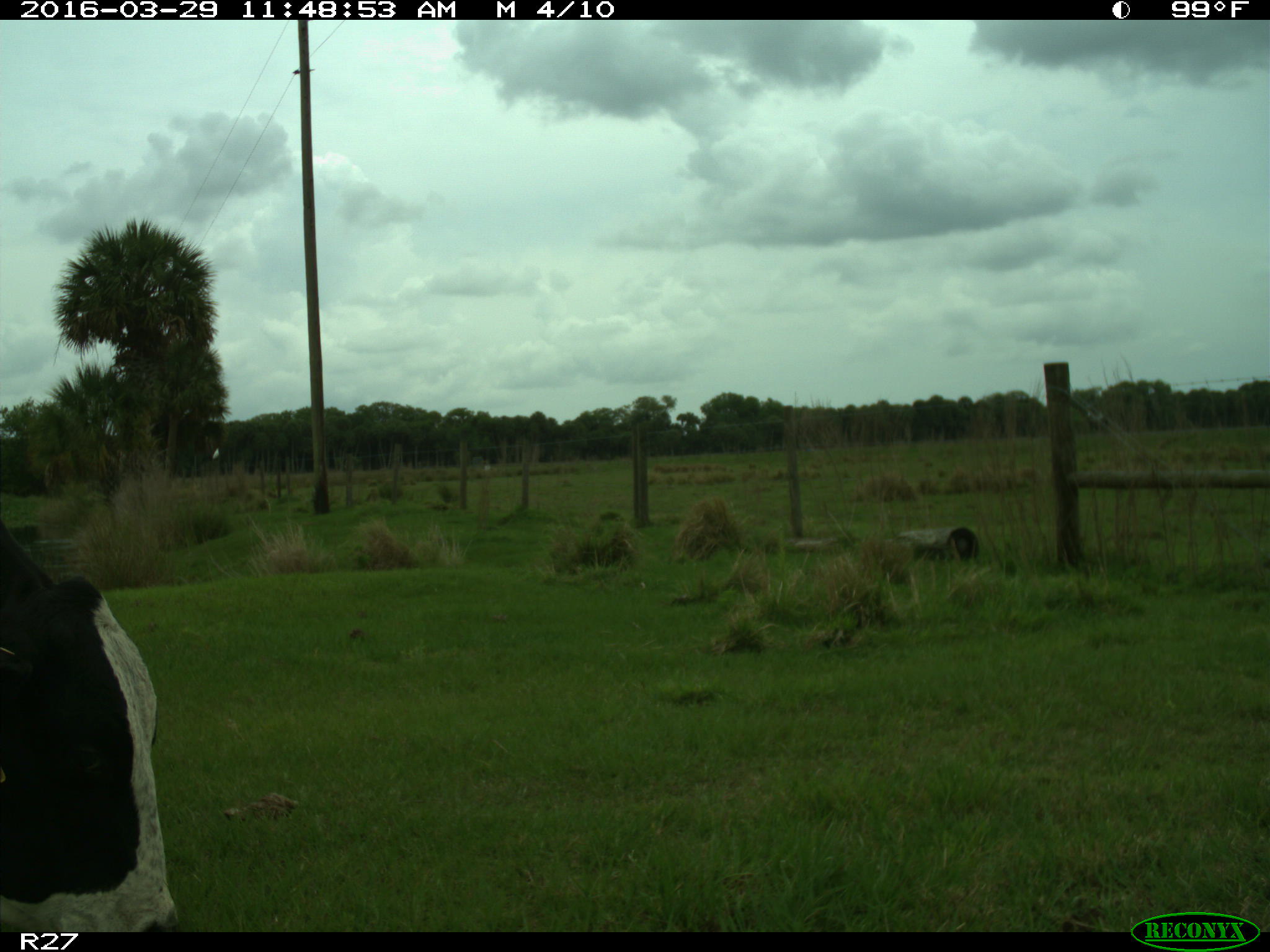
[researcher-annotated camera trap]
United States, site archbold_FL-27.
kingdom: Animalia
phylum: Chordata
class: Mammalia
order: Artiodactyla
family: Bovidae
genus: Bos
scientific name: Bos taurus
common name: domestic cow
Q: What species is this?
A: Bos taurus (domestic cow).